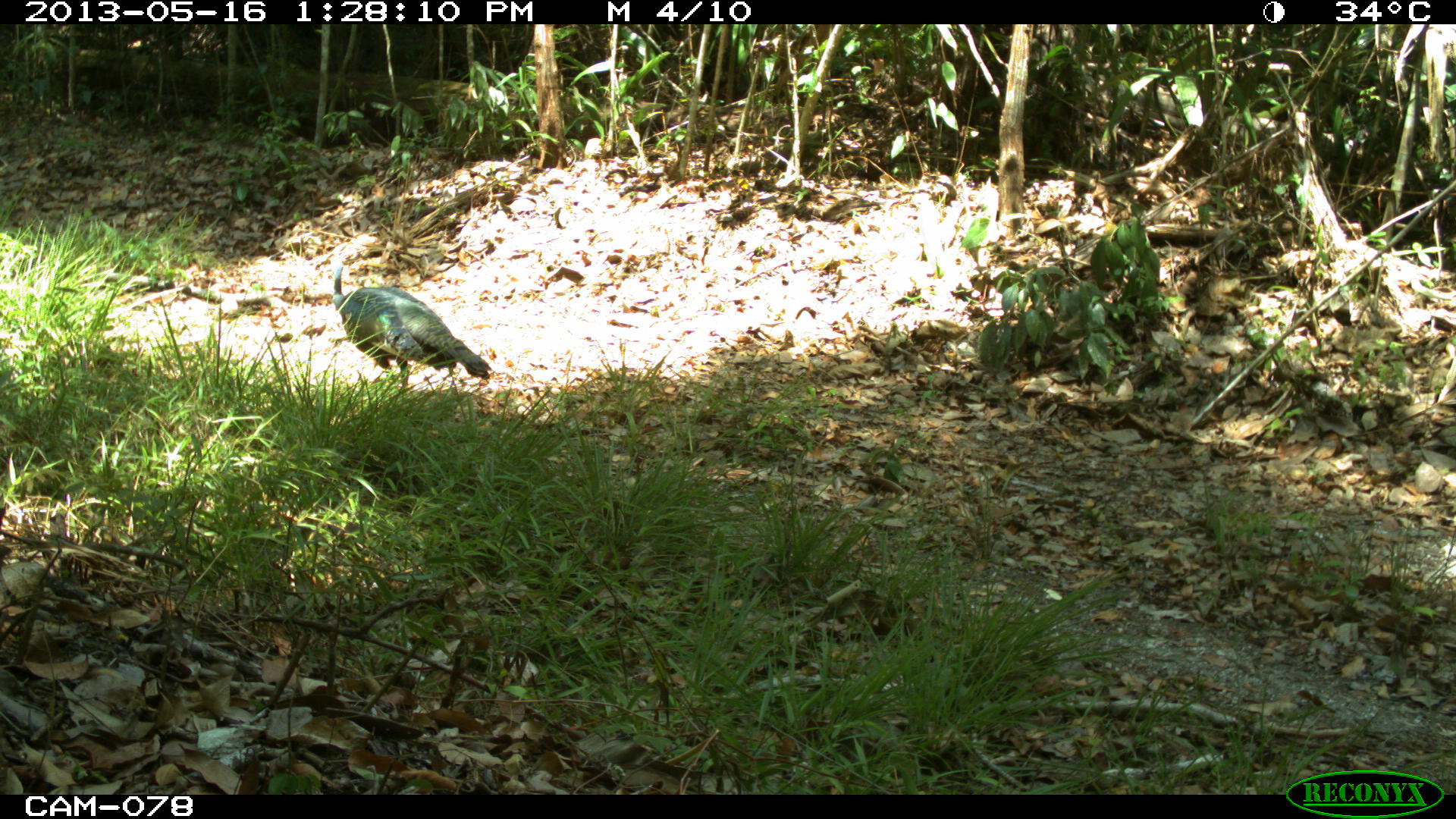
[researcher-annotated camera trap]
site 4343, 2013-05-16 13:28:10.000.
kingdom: Animalia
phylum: Chordata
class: Aves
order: Galliformes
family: Phasianidae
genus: Meleagris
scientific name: Meleagris ocellata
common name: ocellated turkey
Meleagris ocellata (ocellated turkey), count 1, sex female.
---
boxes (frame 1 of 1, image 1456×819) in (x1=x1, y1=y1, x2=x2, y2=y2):
meleagris ocellata: (x1=327, y1=257, x2=494, y2=388)